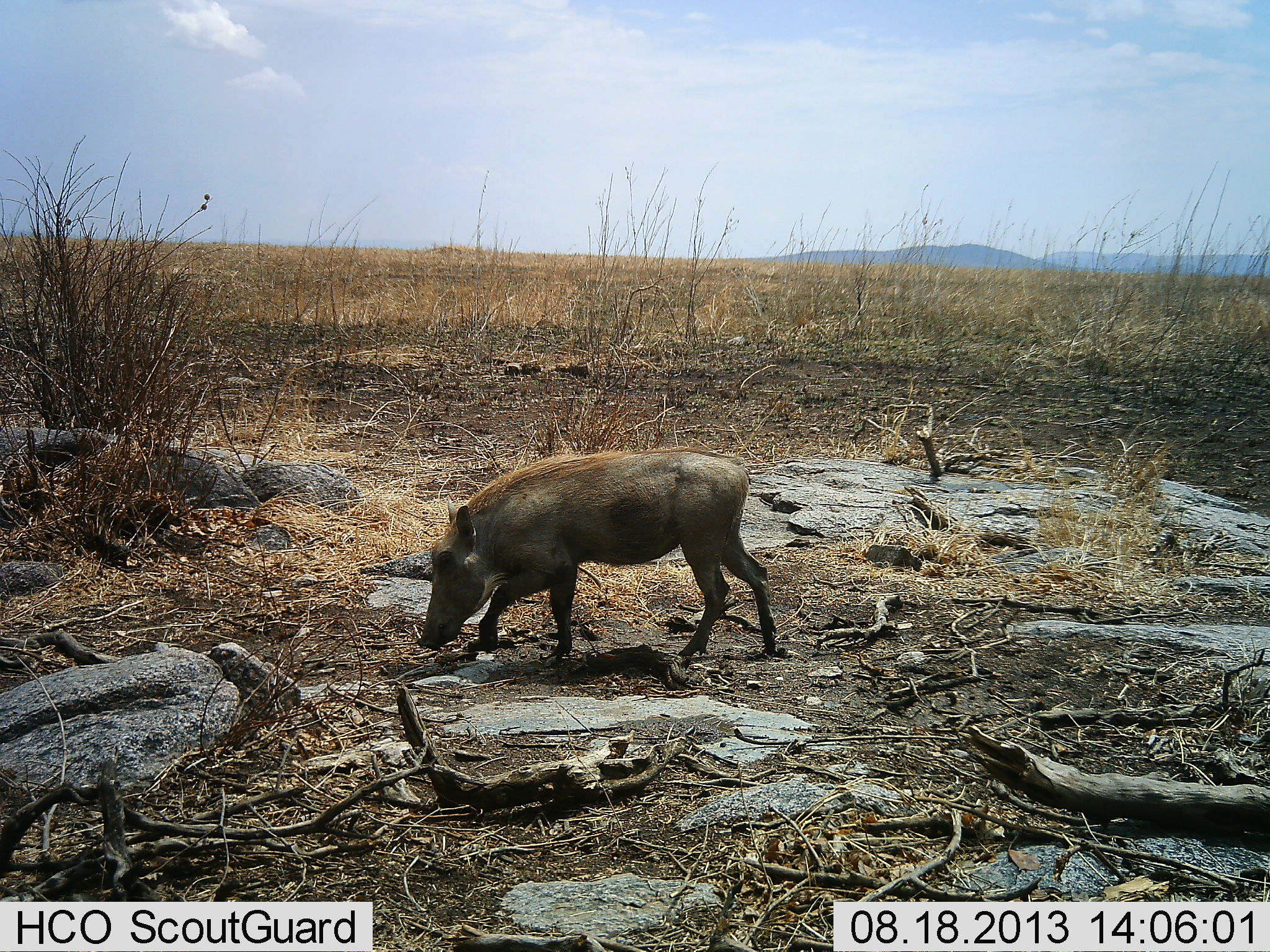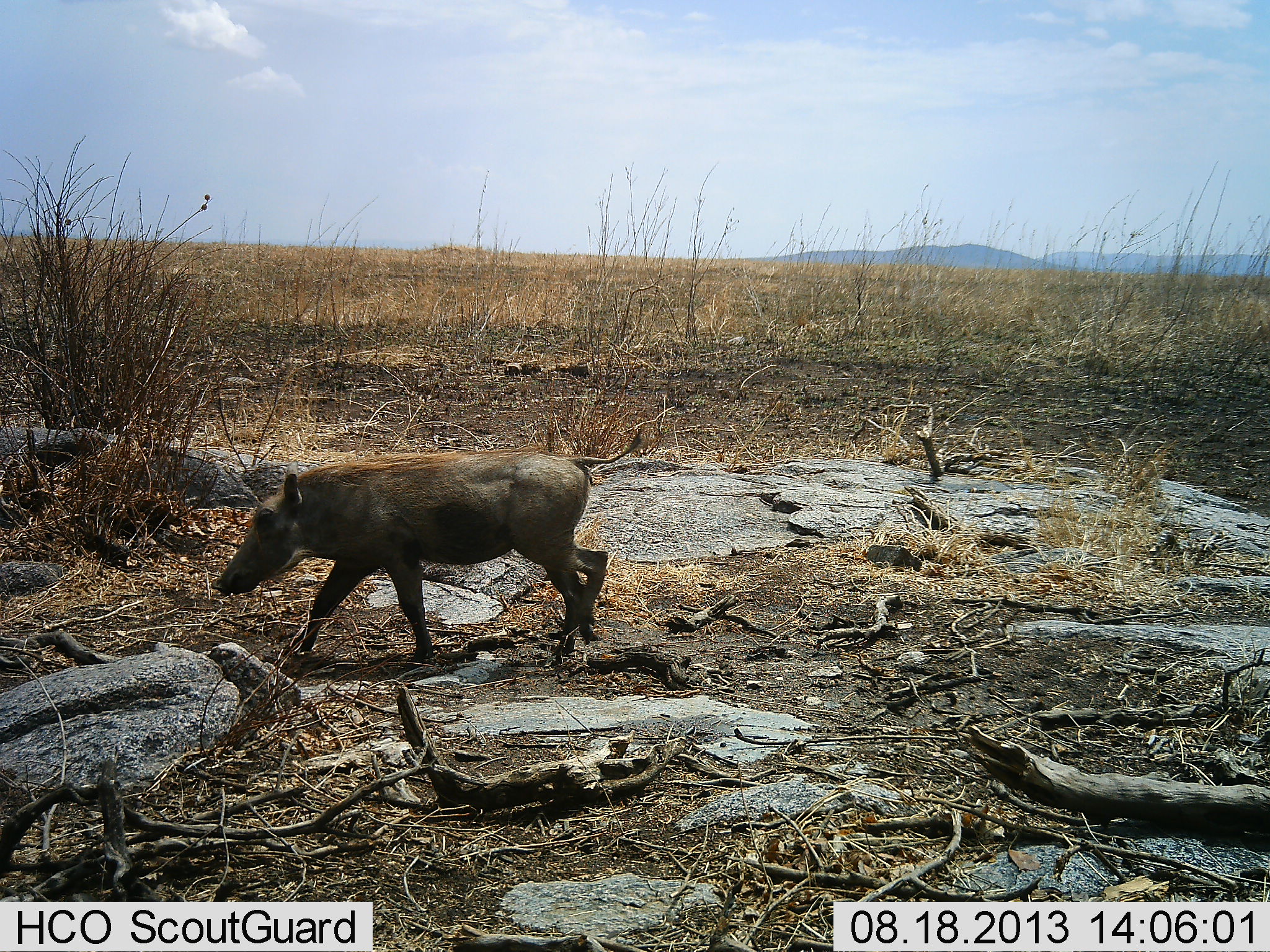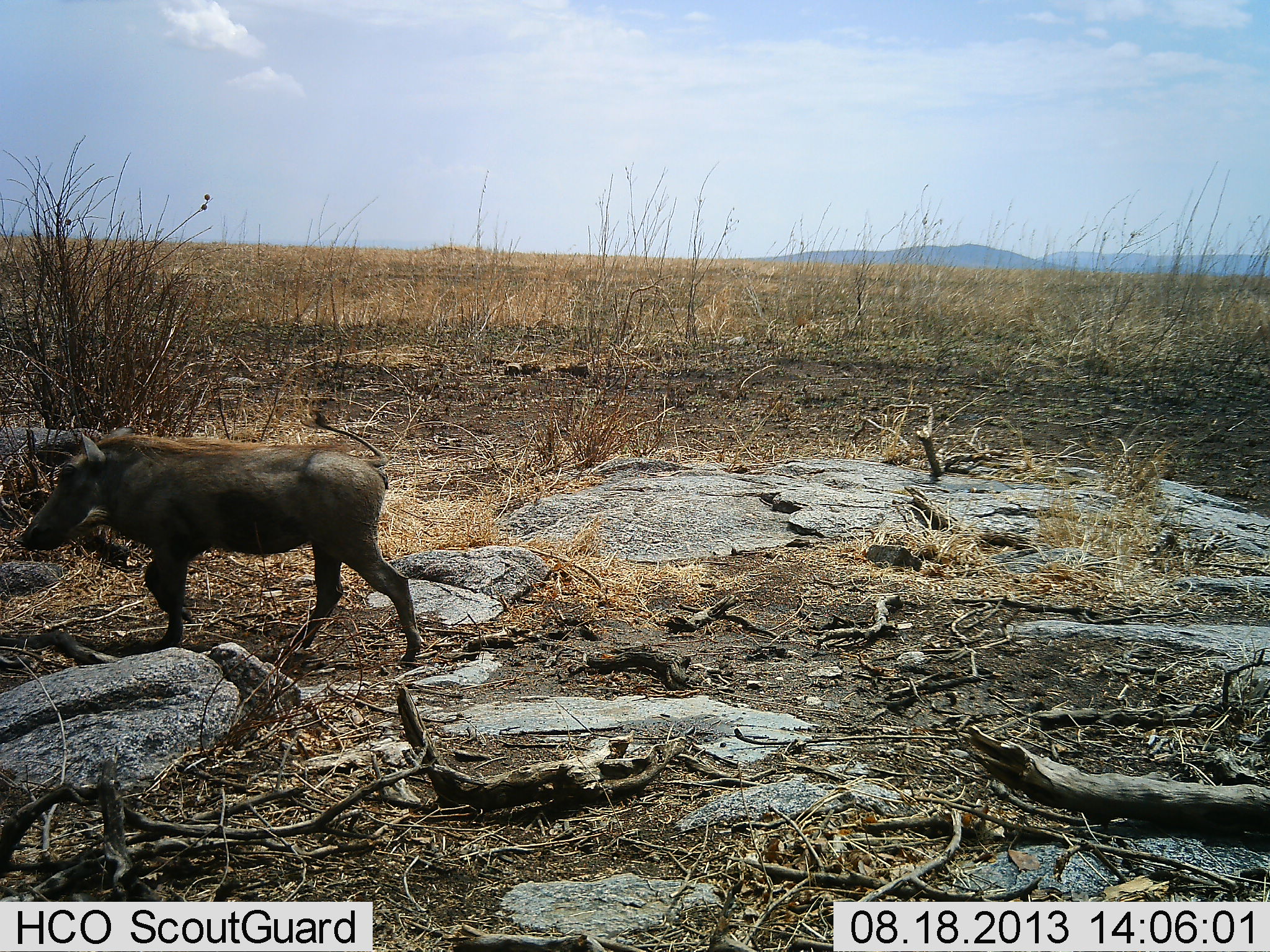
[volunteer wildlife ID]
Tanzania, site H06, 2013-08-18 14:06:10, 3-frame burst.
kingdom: Animalia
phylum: Chordata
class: Mammalia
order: Artiodactyla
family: Suidae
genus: Phacochoerus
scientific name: Phacochoerus africanus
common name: warthog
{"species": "warthog (Phacochoerus africanus)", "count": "1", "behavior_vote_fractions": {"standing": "0%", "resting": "0%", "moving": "100%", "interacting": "10%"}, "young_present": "0%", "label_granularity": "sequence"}